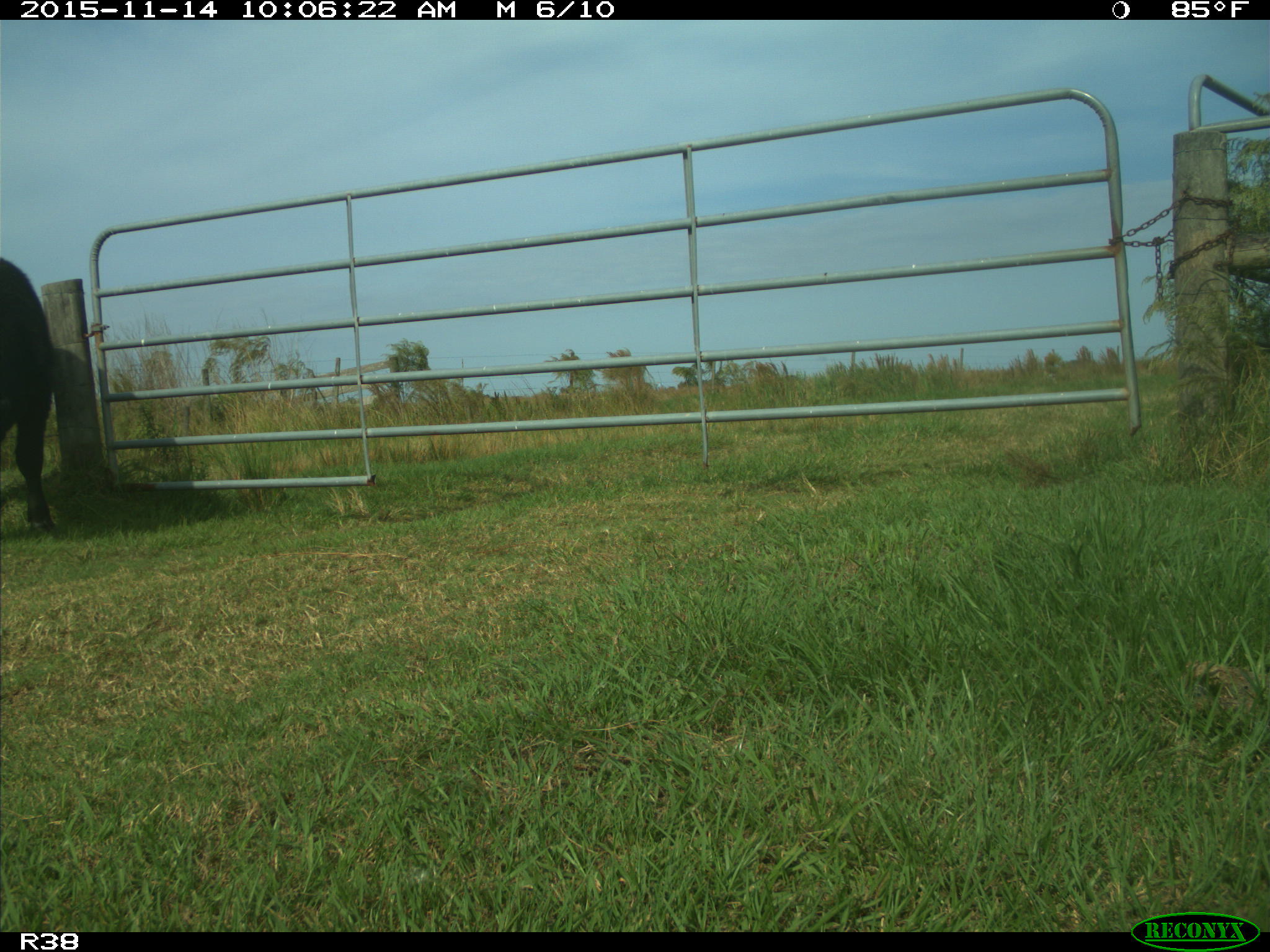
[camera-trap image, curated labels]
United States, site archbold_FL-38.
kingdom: Animalia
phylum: Chordata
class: Mammalia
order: Artiodactyla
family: Bovidae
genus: Bos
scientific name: Bos taurus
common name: domestic cow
Bos taurus (domestic cow).